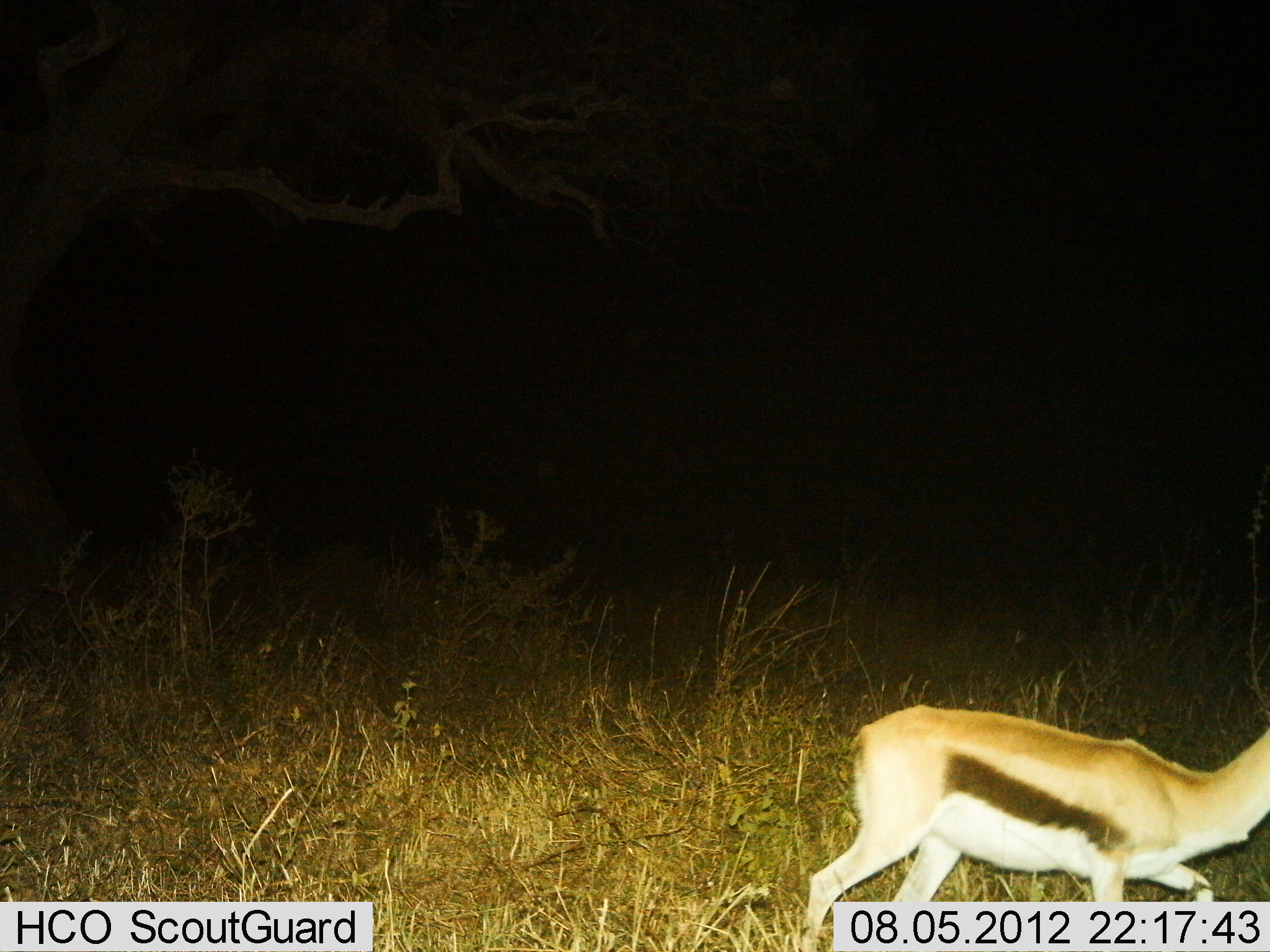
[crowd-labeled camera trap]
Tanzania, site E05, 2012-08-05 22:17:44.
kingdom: Animalia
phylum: Chordata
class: Mammalia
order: Artiodactyla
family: Bovidae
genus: Eudorcas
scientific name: Eudorcas thomsonii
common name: thomson's gazelle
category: gazellethomsons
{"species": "gazellethomsons (thomson's gazelle) (Eudorcas thomsonii)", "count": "1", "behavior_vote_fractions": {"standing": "0%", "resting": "0%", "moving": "100%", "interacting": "0%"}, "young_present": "0%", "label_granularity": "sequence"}